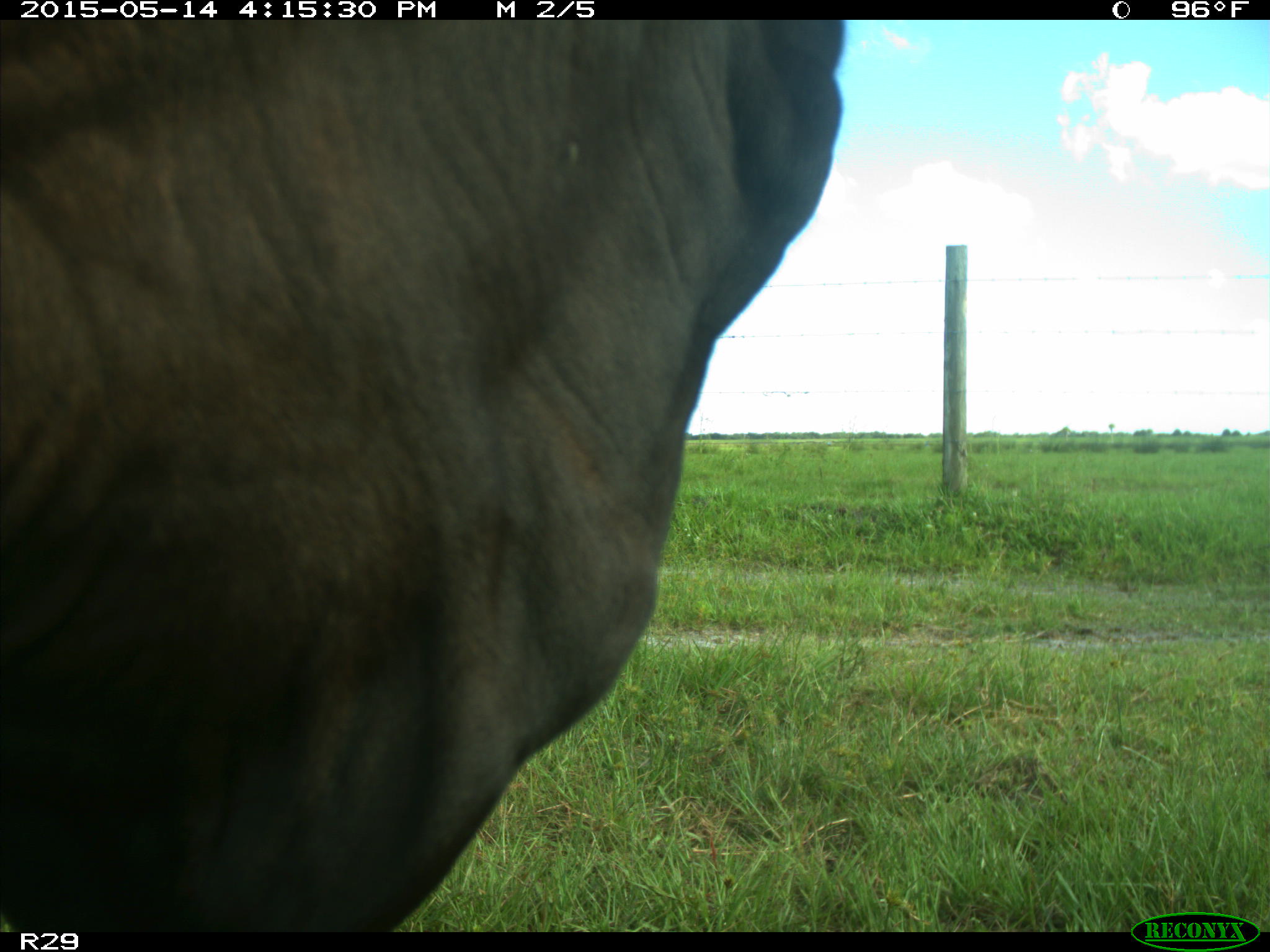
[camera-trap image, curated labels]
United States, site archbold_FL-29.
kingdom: Animalia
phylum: Chordata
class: Mammalia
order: Artiodactyla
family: Bovidae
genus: Bos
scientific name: Bos taurus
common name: domestic cow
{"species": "Bos taurus (domestic cow)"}